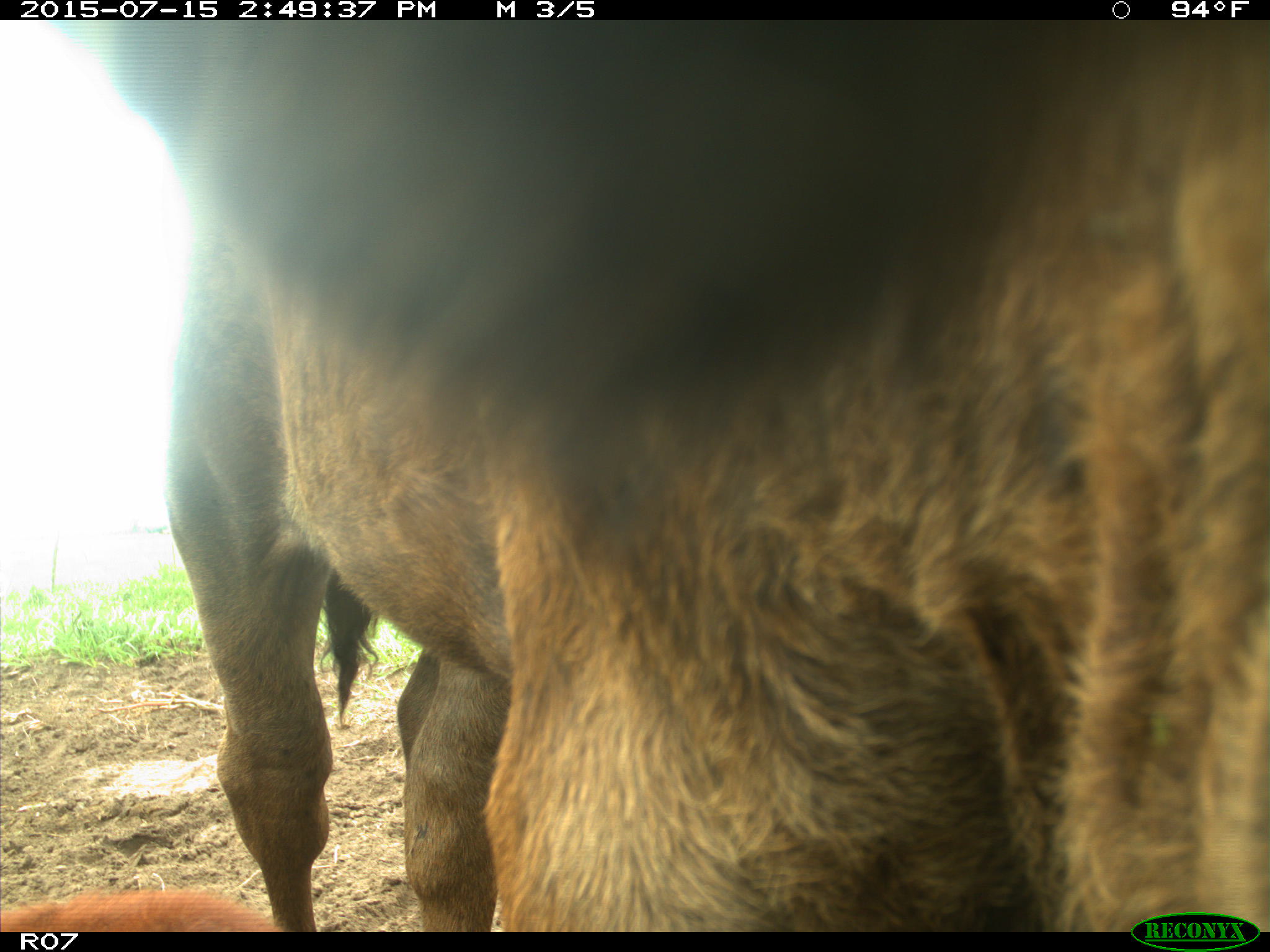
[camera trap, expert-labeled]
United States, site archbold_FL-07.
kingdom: Animalia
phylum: Chordata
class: Mammalia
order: Artiodactyla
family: Bovidae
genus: Bos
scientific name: Bos taurus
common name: domestic cow